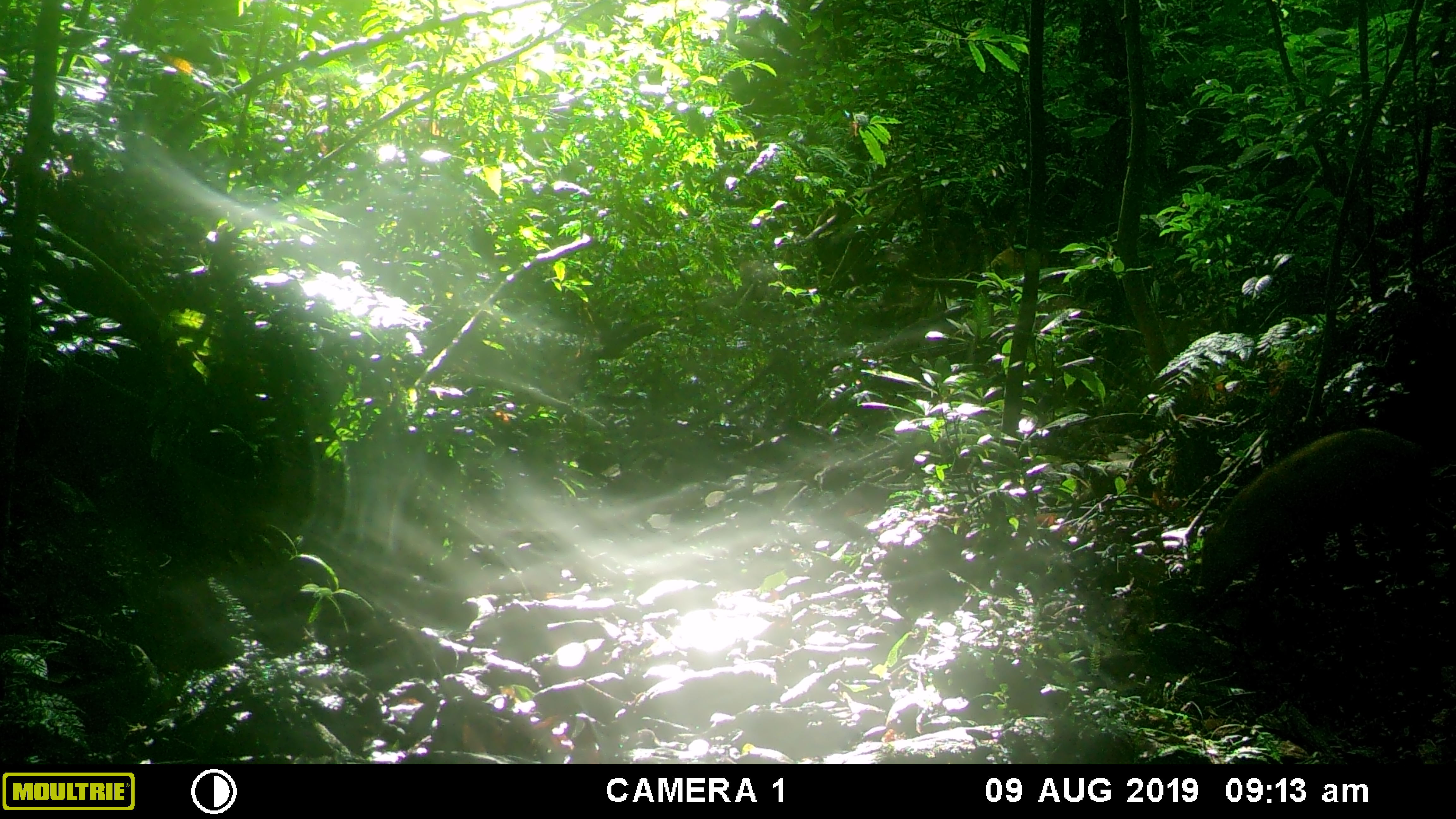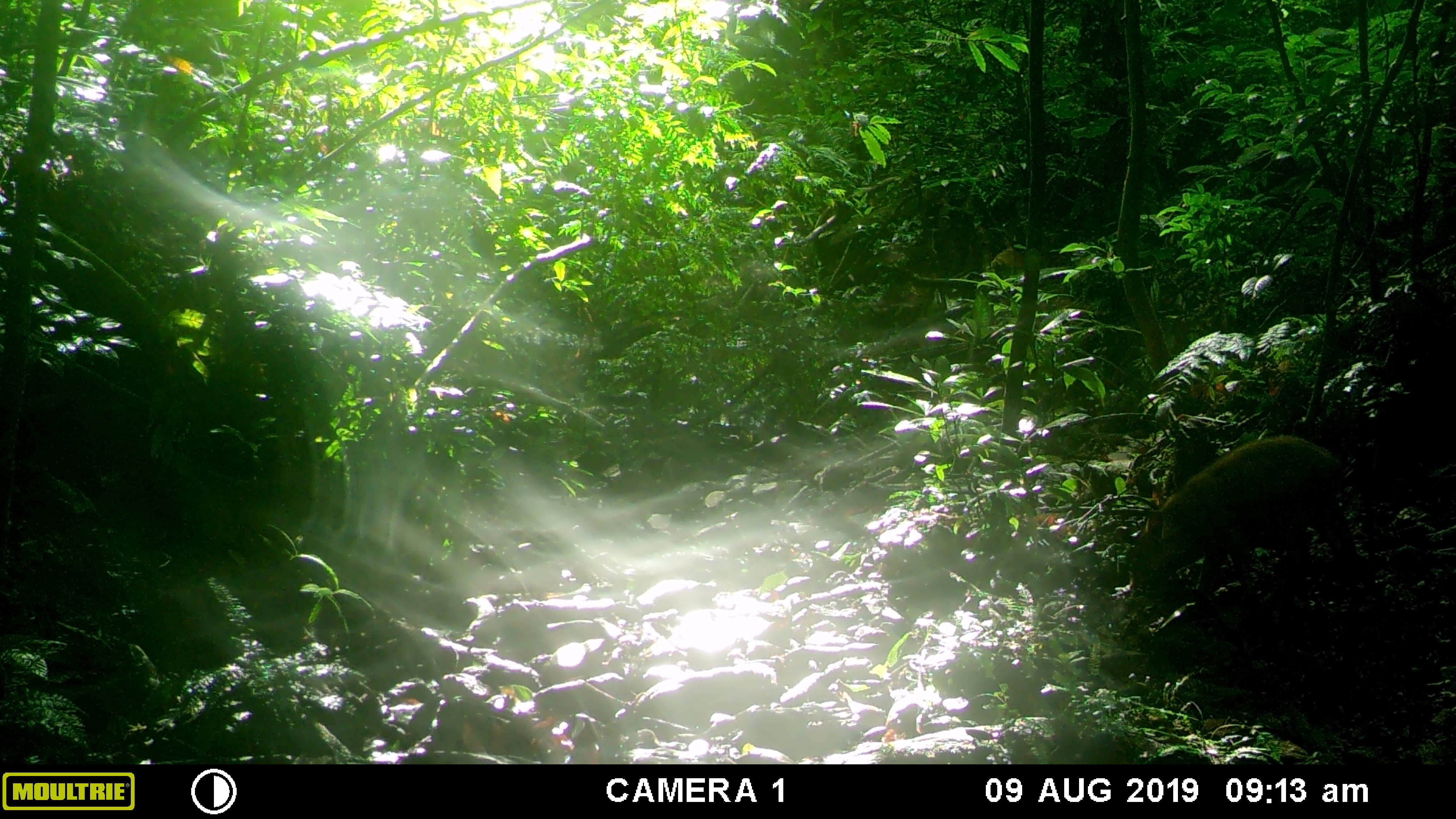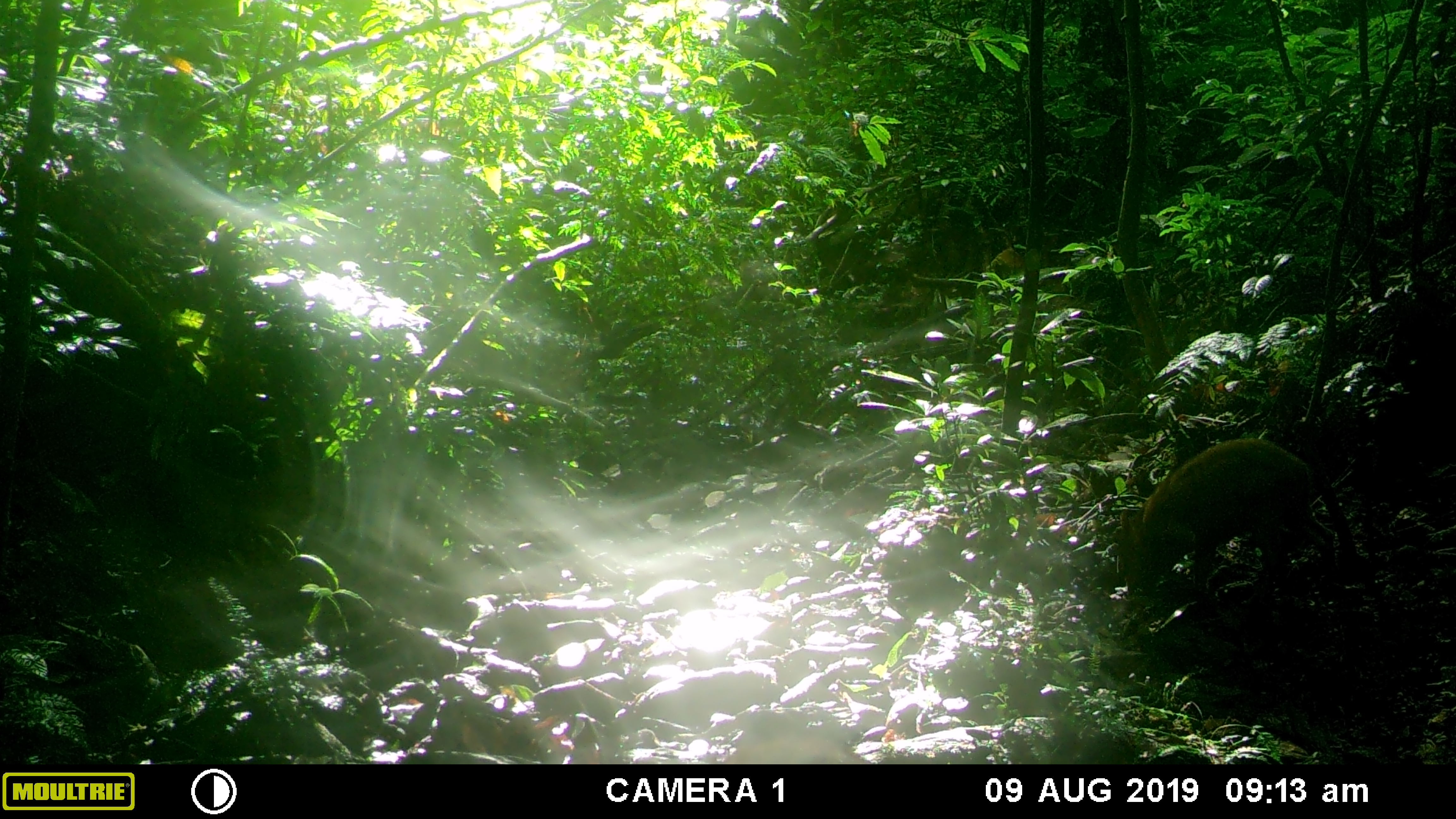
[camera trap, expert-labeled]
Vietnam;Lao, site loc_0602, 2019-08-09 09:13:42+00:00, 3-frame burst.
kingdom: Animalia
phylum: Chordata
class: Mammalia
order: Artiodactyla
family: Suidae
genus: Sus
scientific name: Sus scrofa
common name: eurasian wild pig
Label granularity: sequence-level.